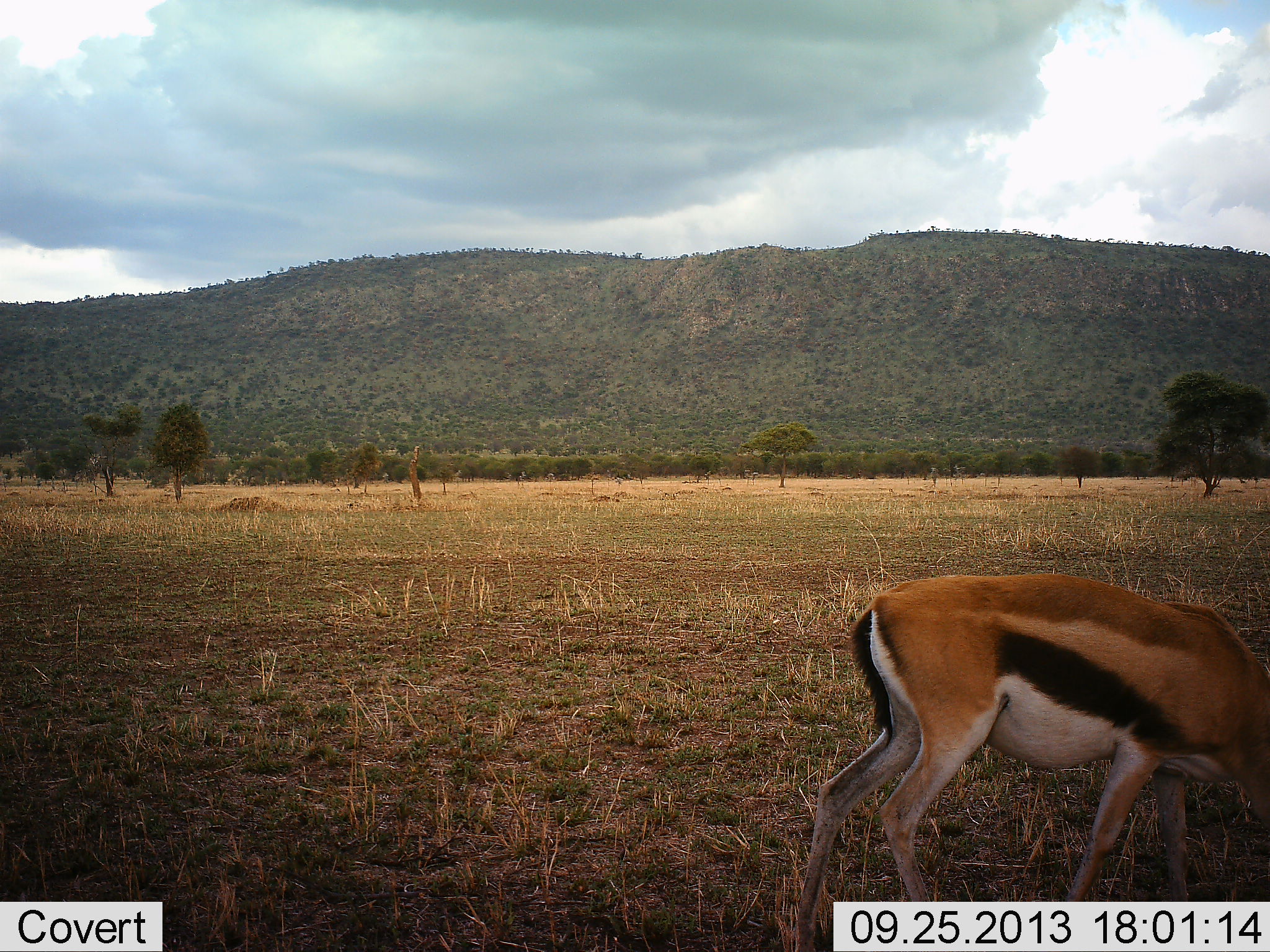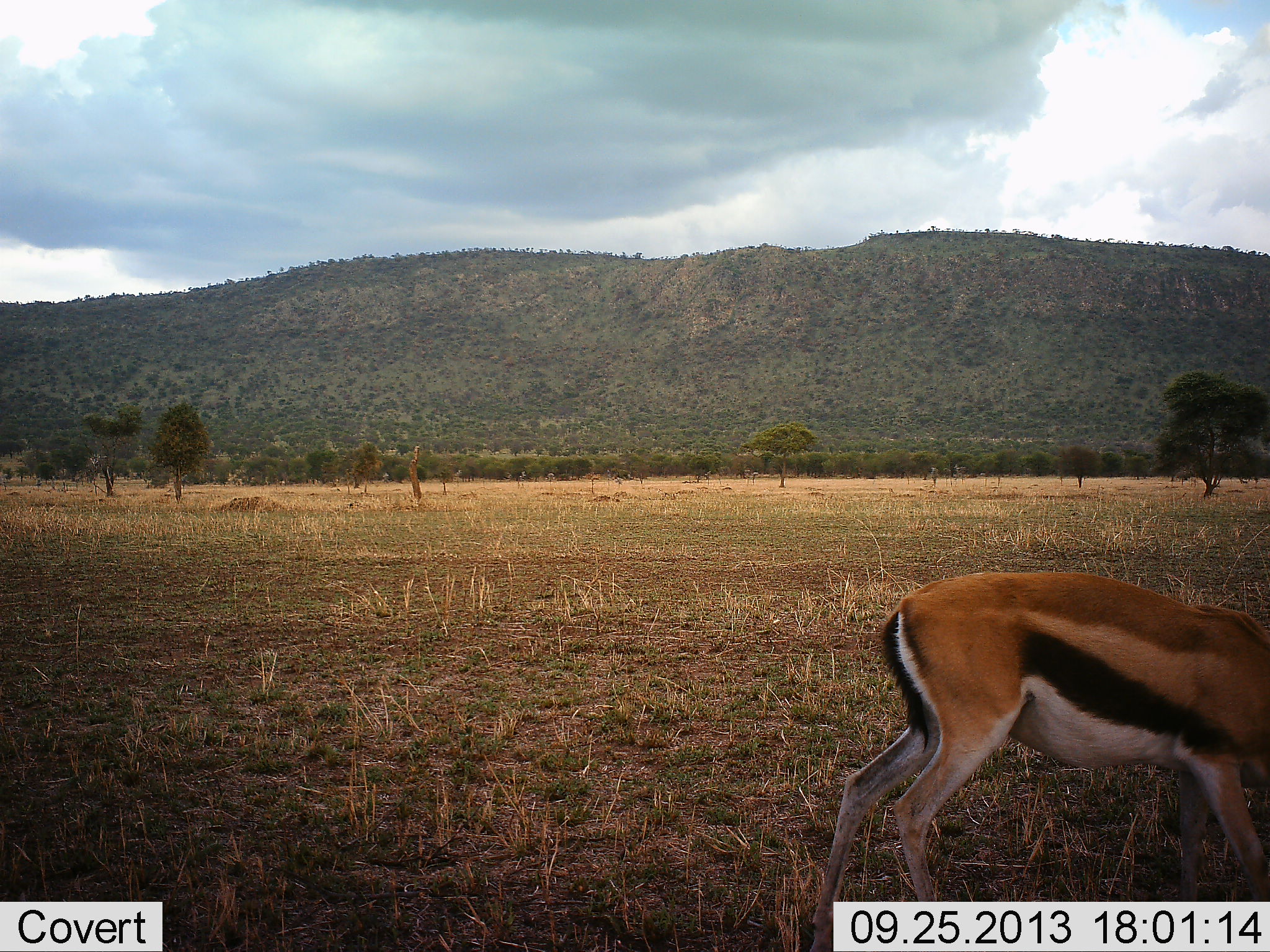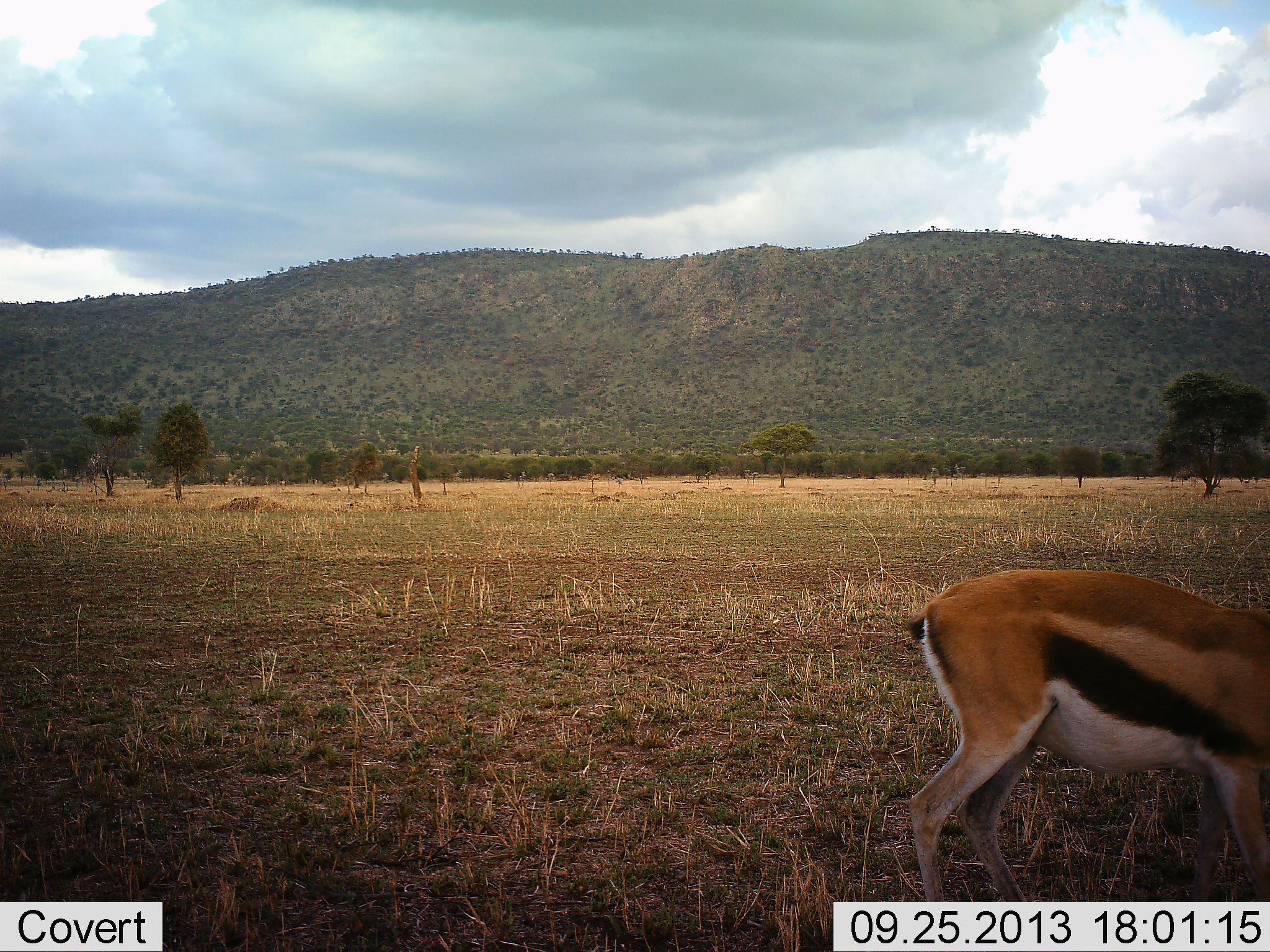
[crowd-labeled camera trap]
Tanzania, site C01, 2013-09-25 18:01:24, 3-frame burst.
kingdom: Animalia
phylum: Chordata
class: Mammalia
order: Artiodactyla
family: Bovidae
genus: Eudorcas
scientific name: Eudorcas thomsonii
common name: thomson's gazelle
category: gazellethomsons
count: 1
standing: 20%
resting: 0%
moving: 50%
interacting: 0%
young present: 0%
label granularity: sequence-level